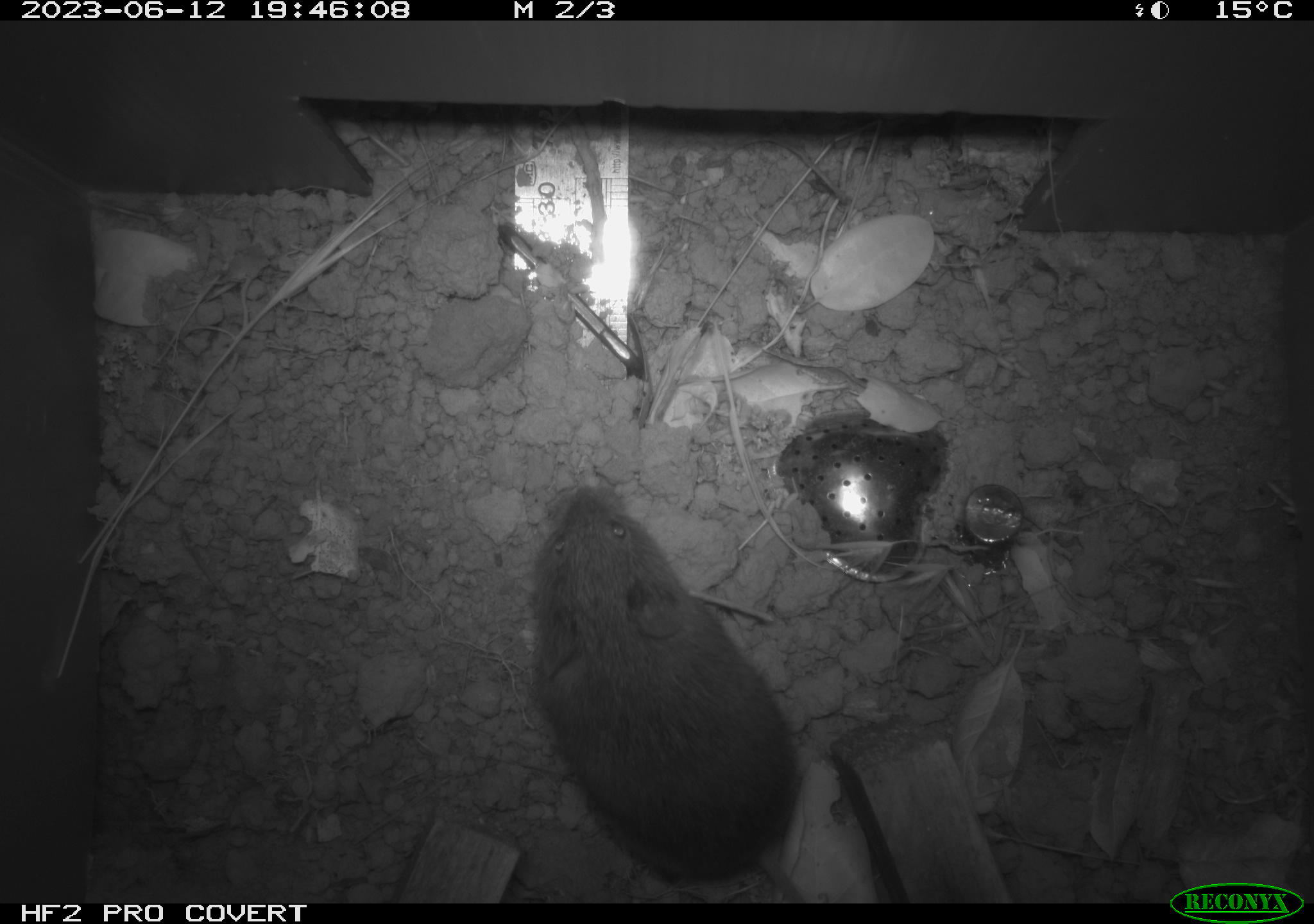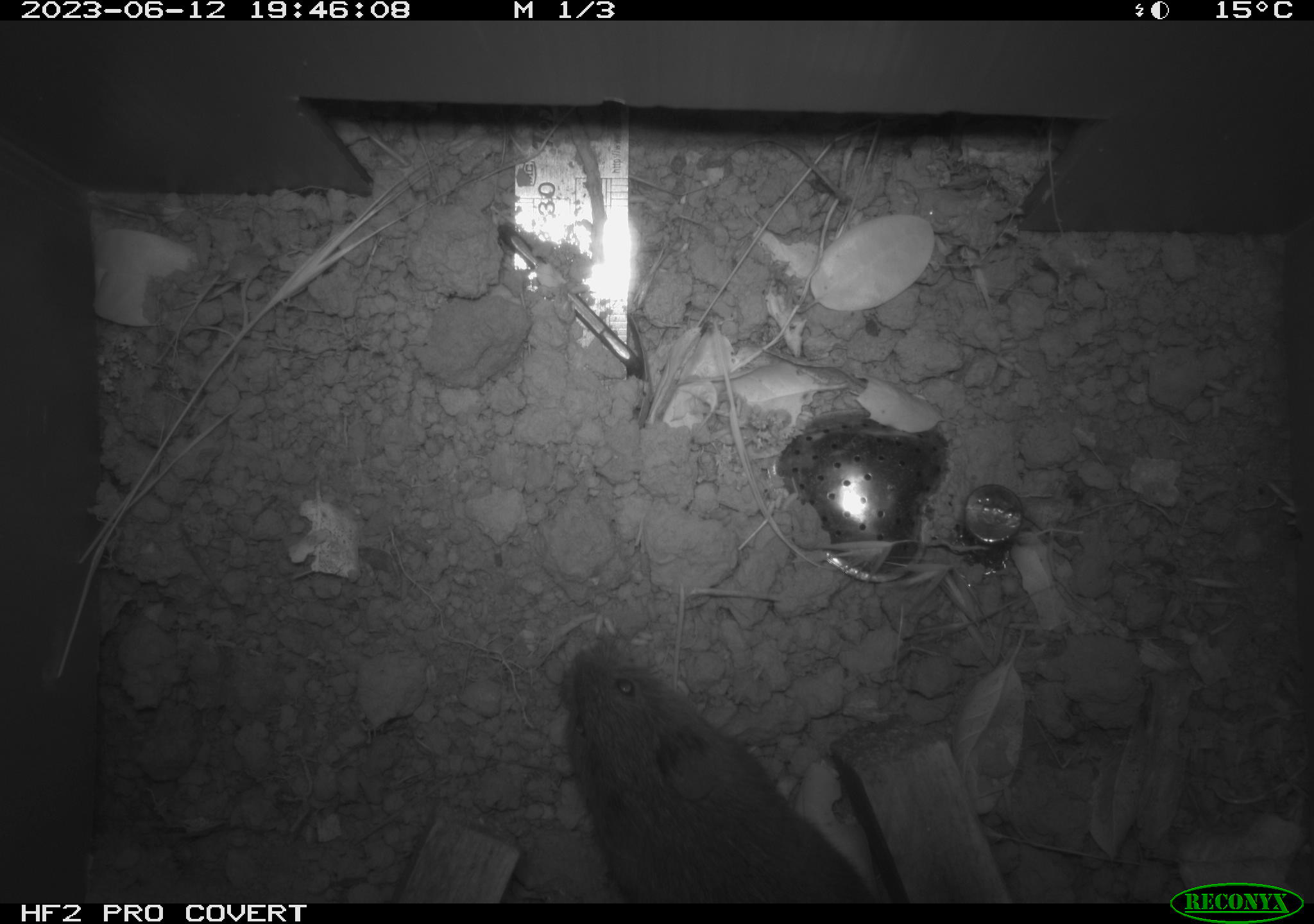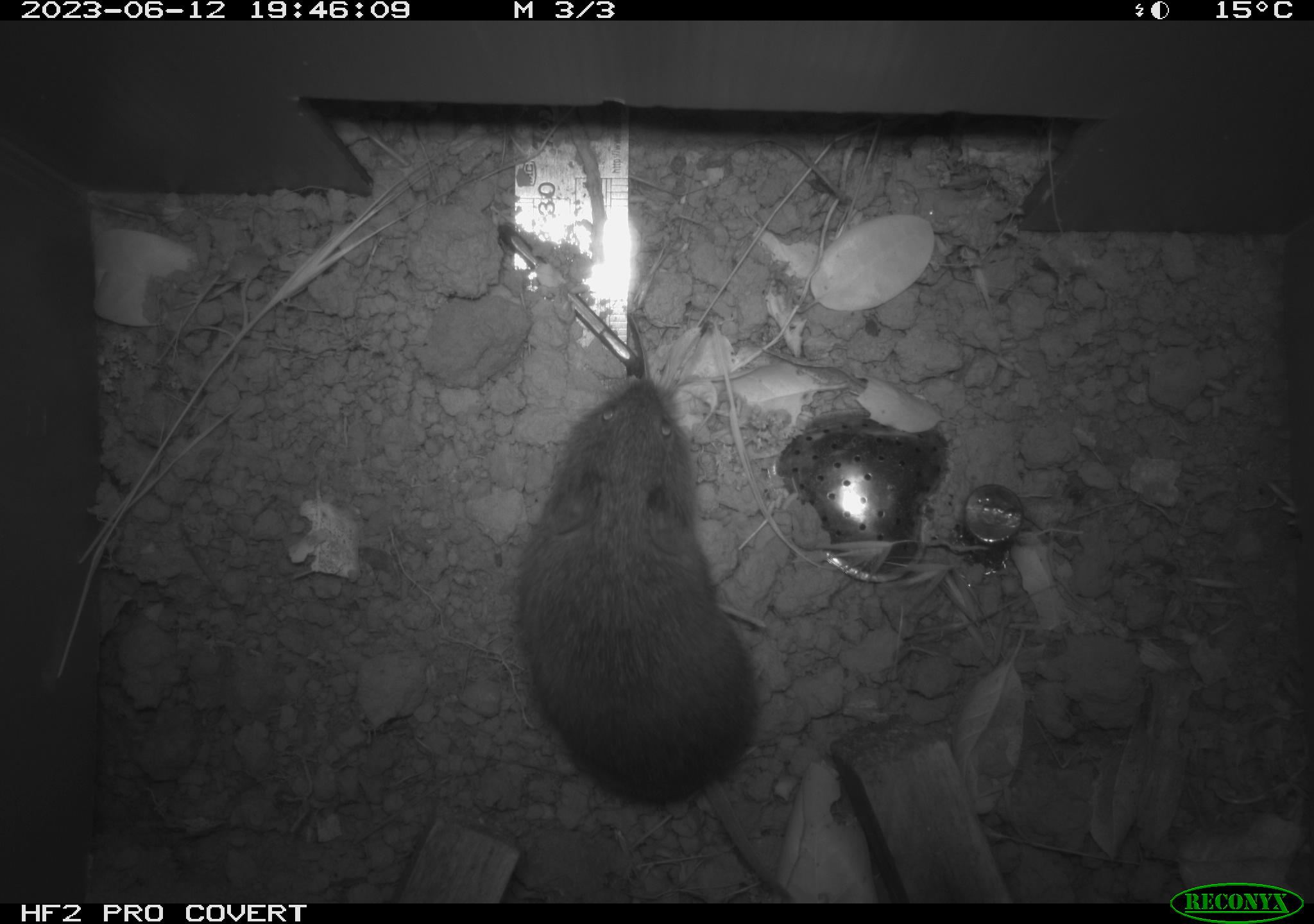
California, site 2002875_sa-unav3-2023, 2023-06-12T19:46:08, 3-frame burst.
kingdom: Animalia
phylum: Chordata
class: Mammalia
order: Rodentia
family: Cricetidae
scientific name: Arvicolinae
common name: voles, lemmings, and muskrats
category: arvicolinae subfamily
Arvicolinae subfamily (voles, lemmings, and muskrats) (Arvicolinae).